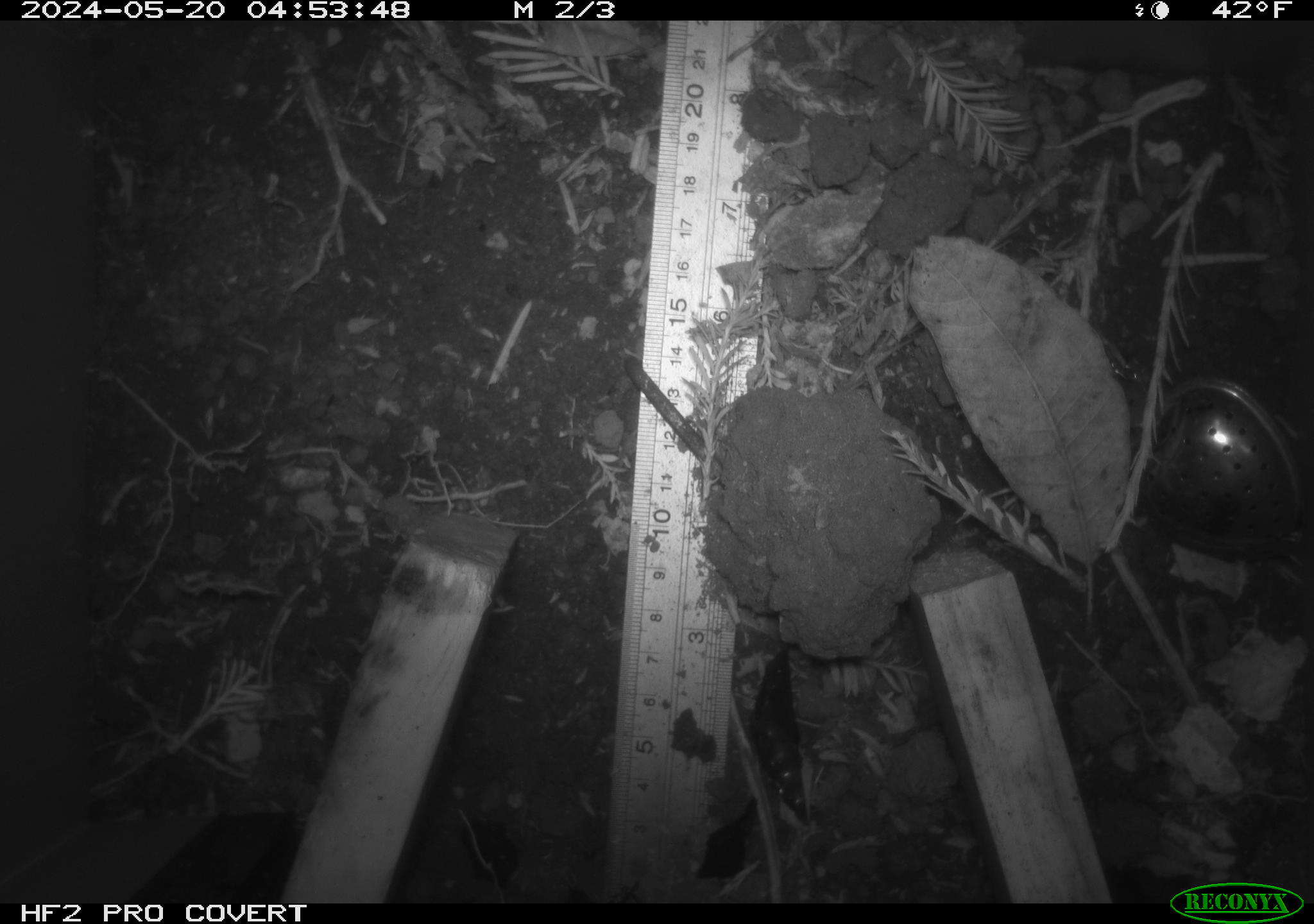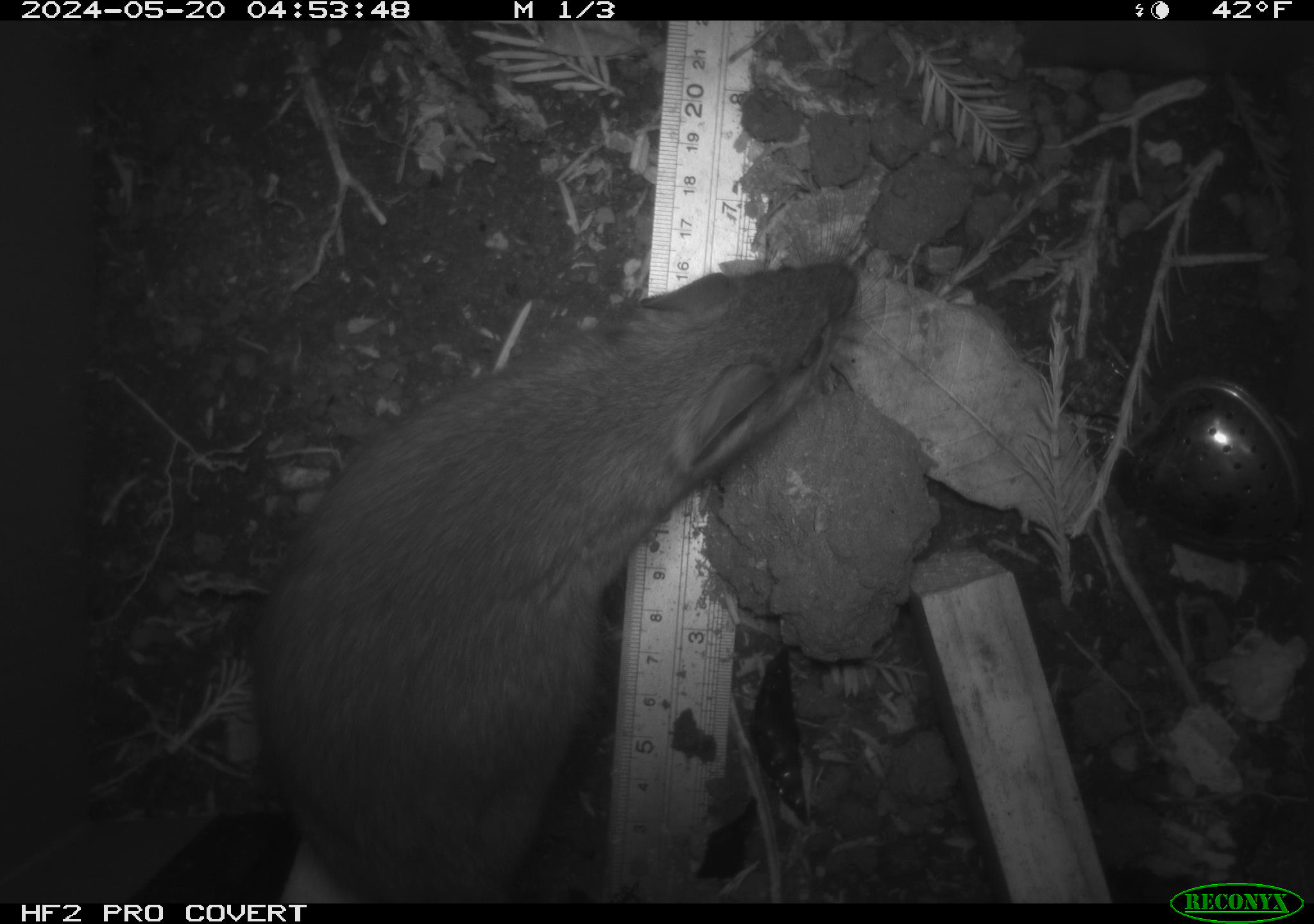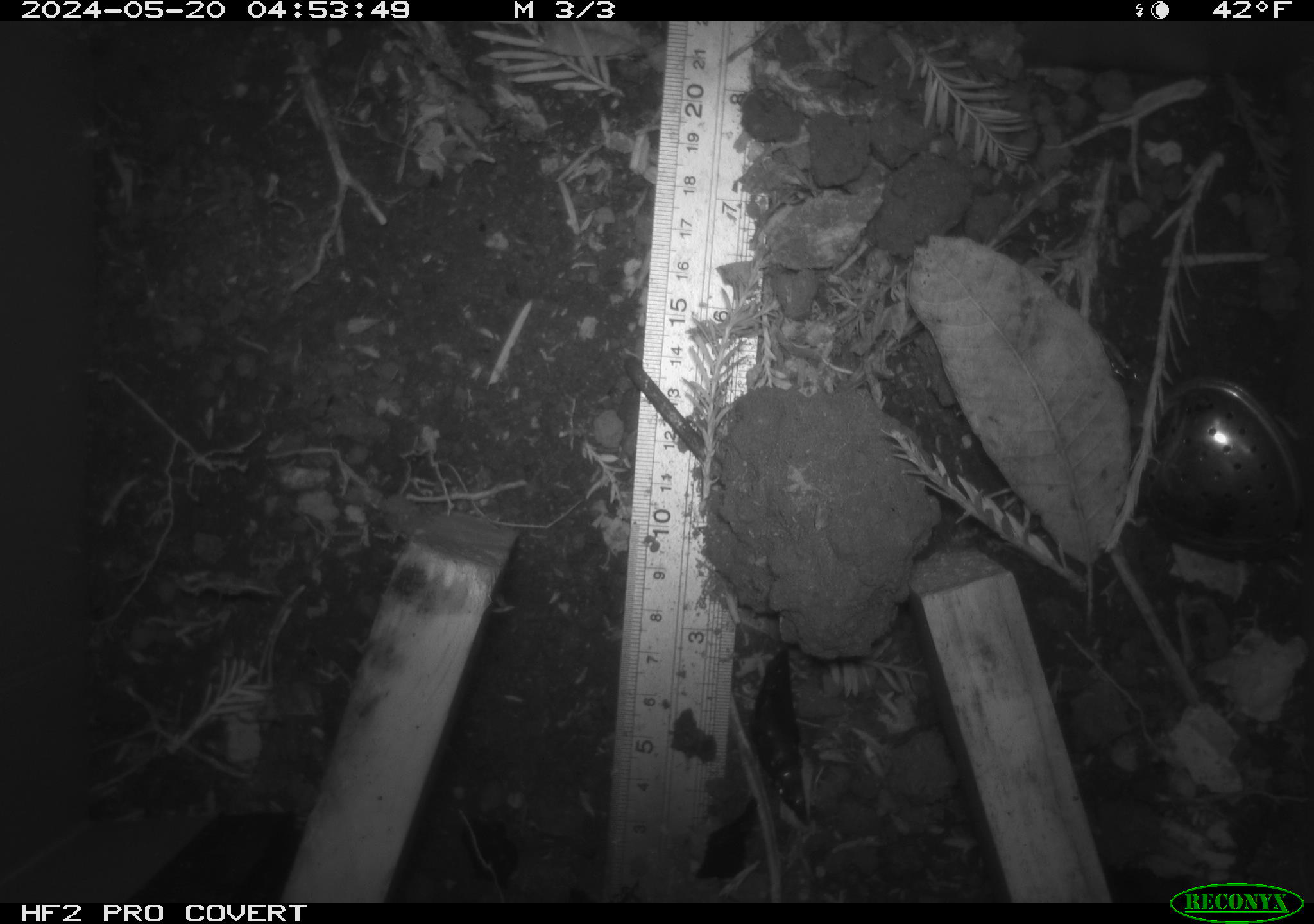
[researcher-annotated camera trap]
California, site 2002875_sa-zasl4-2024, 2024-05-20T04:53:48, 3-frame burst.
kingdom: Animalia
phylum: Chordata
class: Mammalia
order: Rodentia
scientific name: Rodentia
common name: rodent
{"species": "rodent (Rodentia)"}